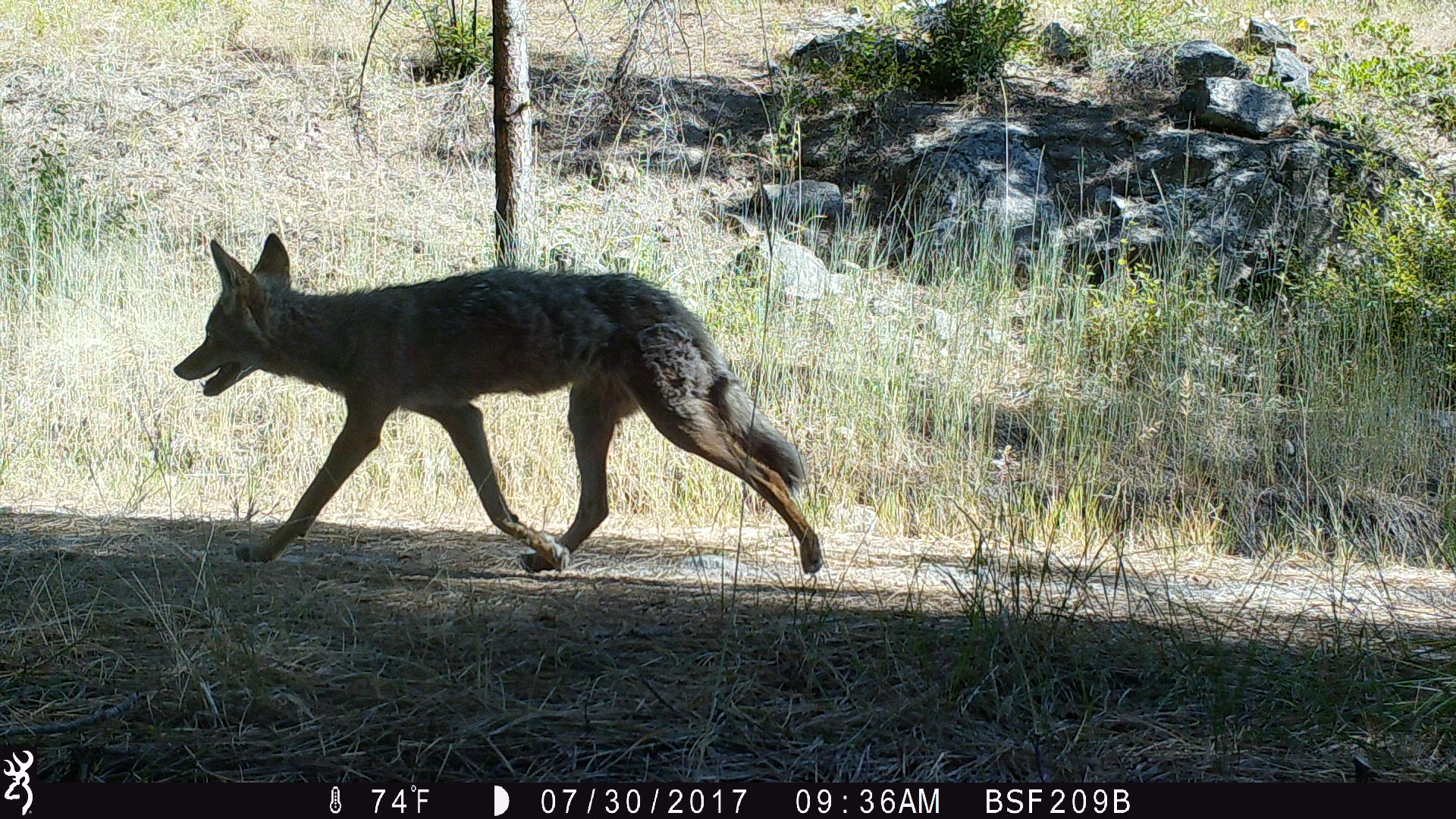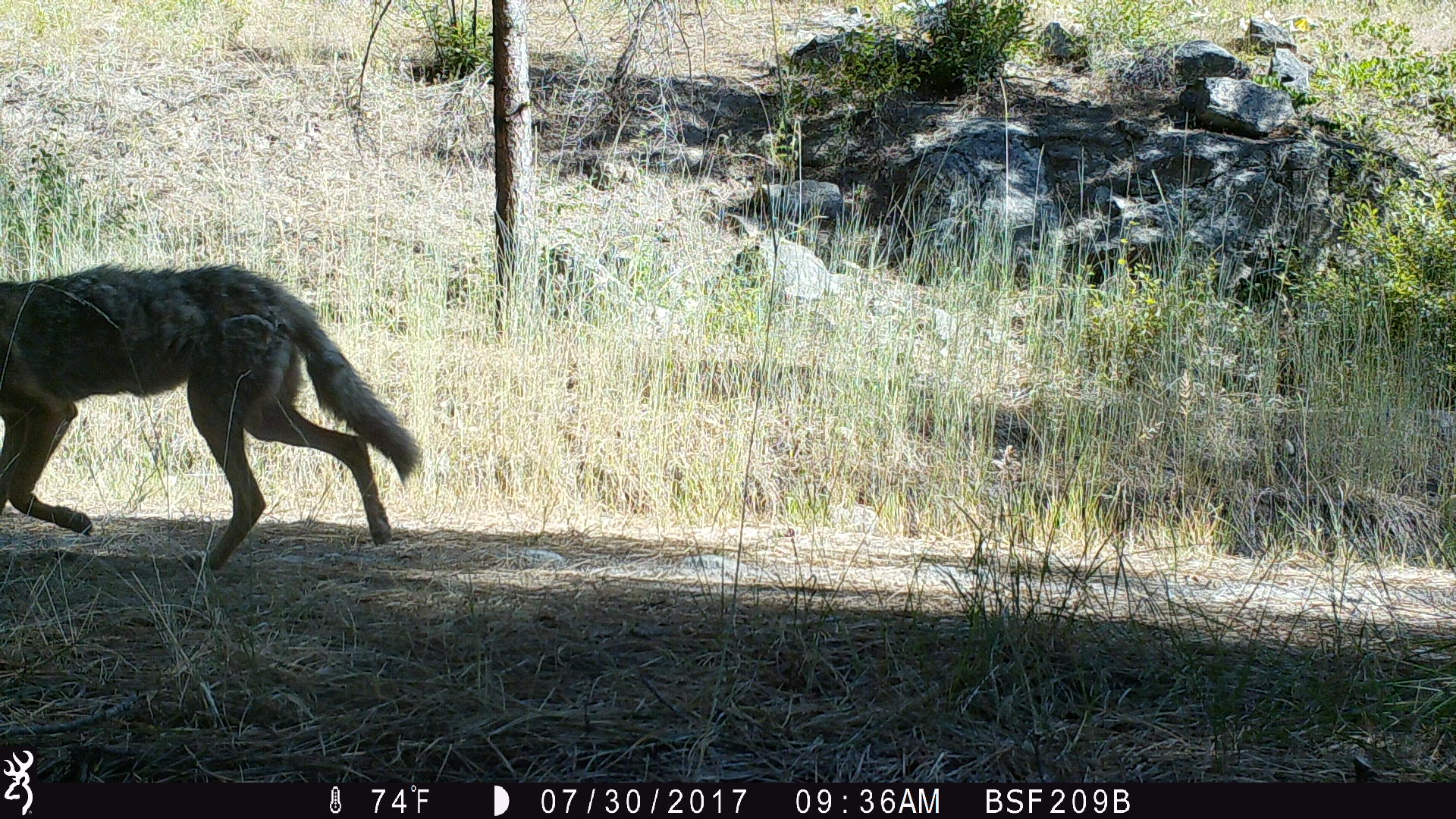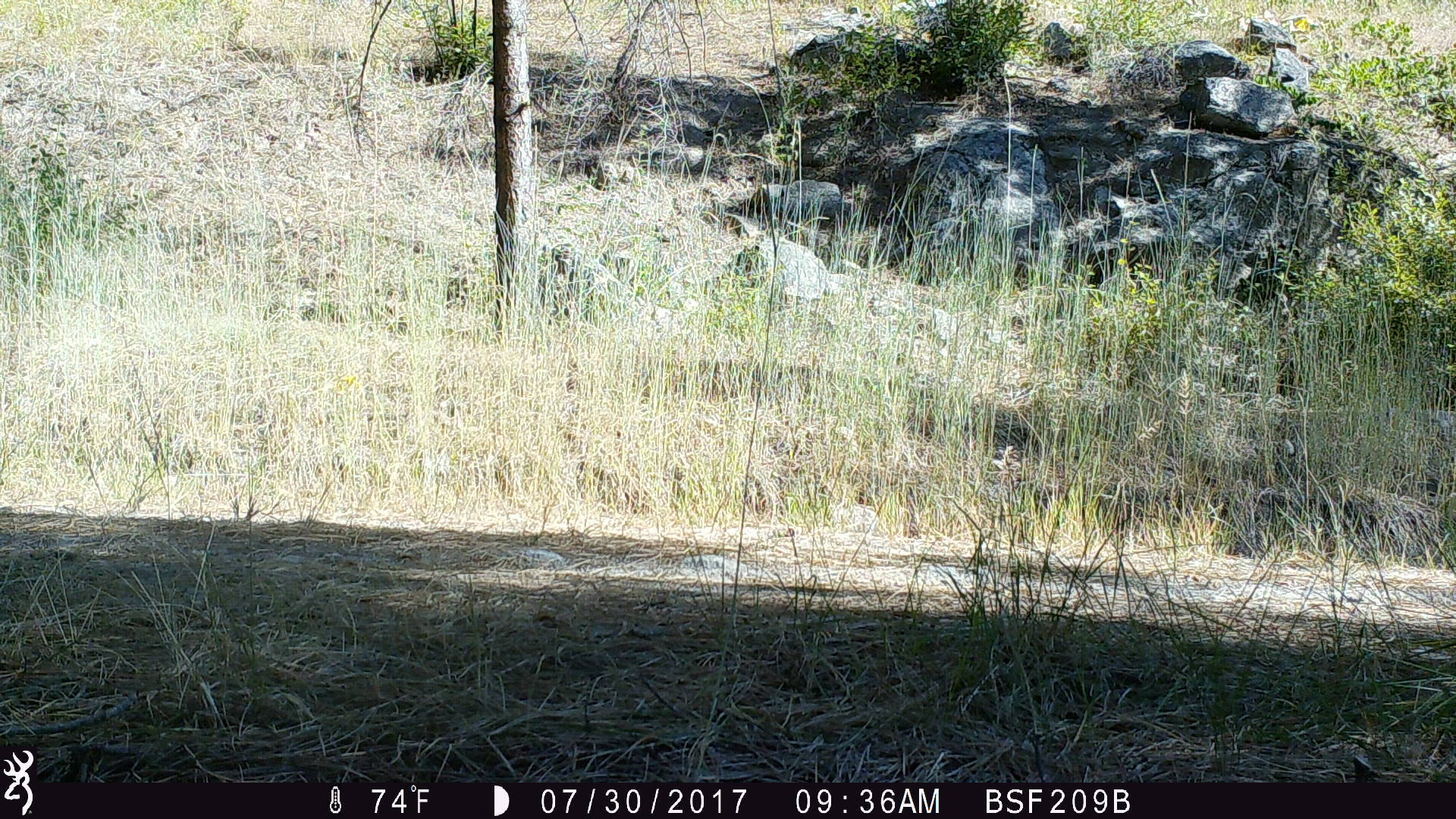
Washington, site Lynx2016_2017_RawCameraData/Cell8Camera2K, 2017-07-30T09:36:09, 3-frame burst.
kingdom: Animalia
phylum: Chordata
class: Mammalia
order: Carnivora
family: Canidae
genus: Canis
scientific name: Canis latrans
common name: coyote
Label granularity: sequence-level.